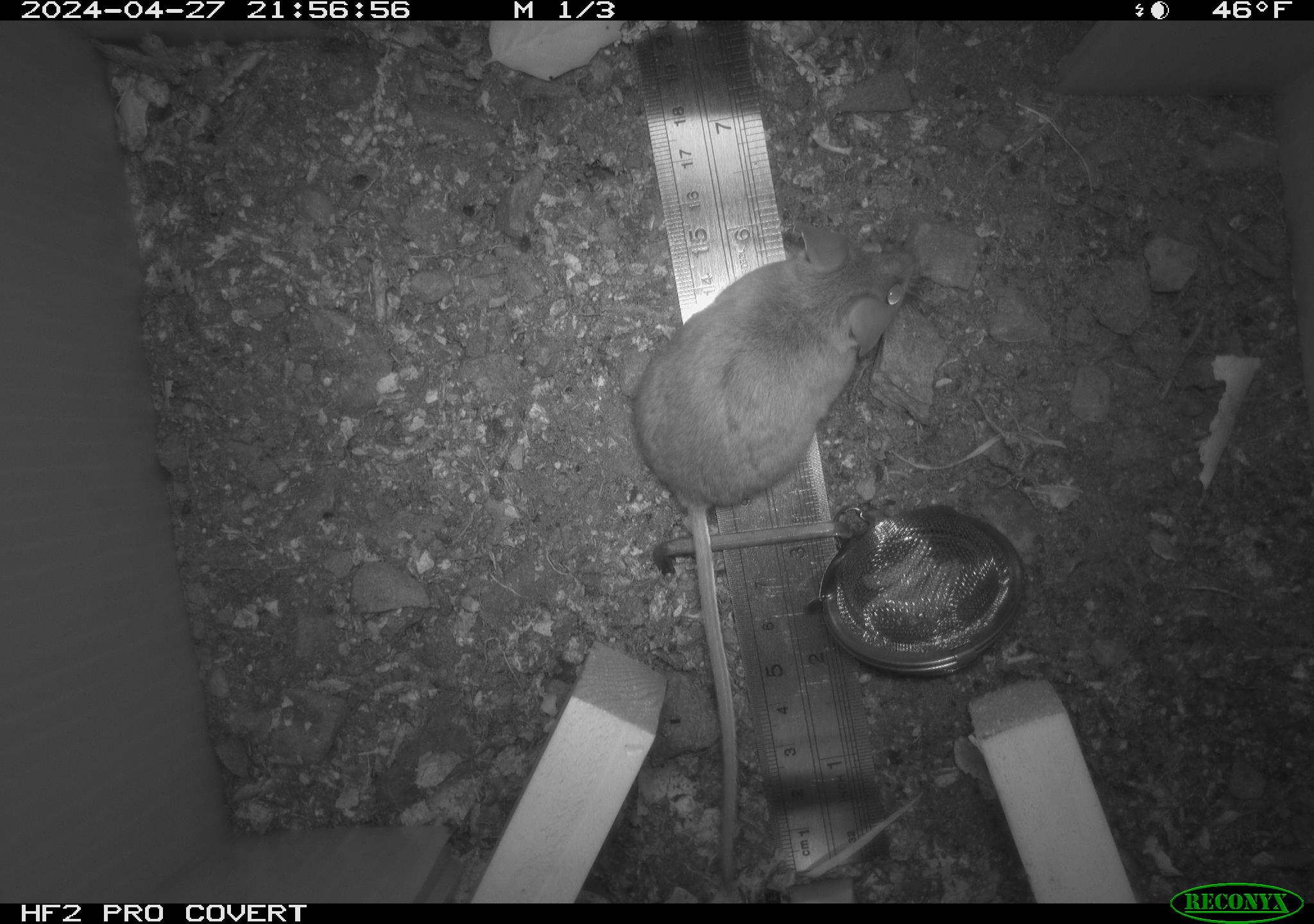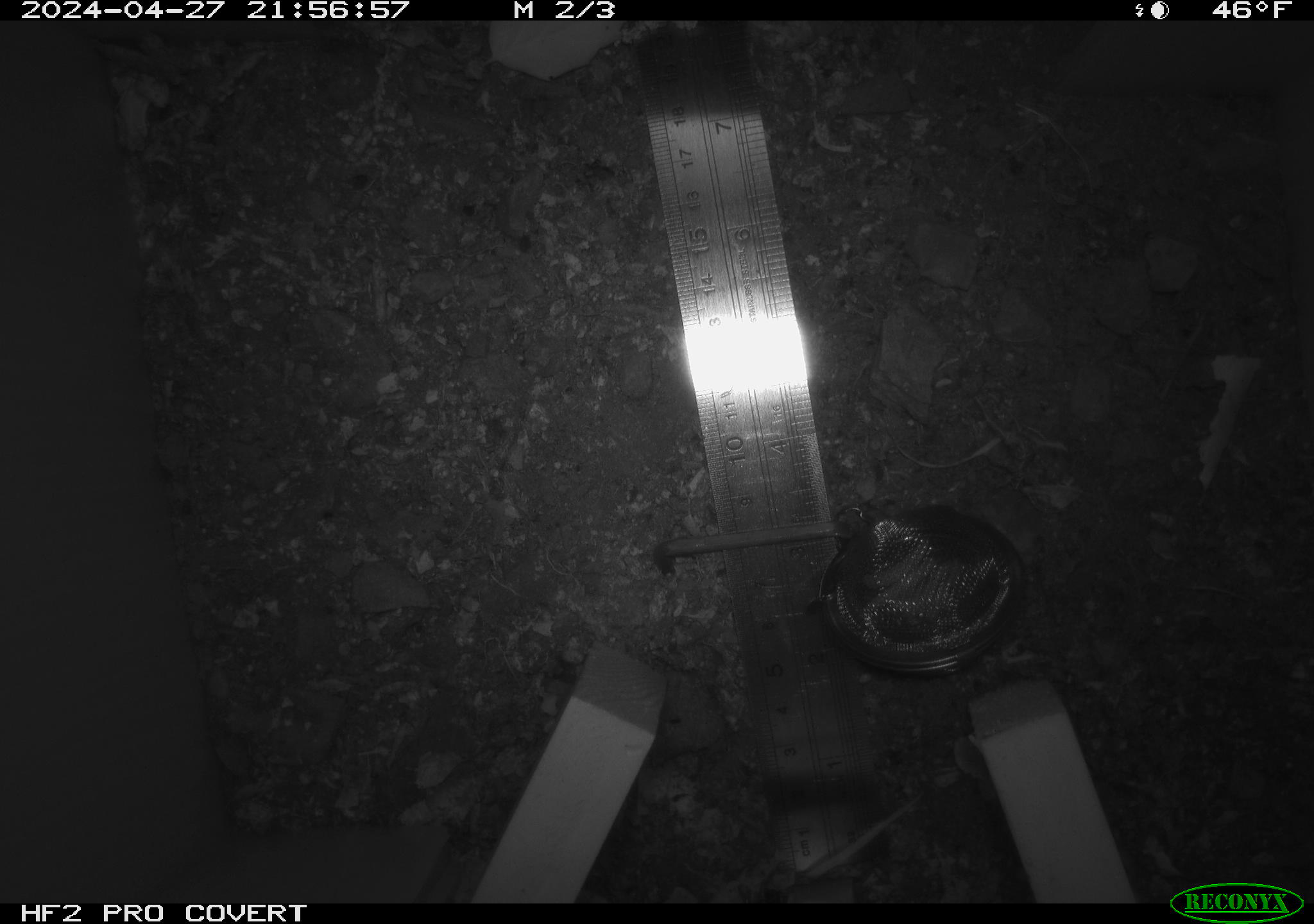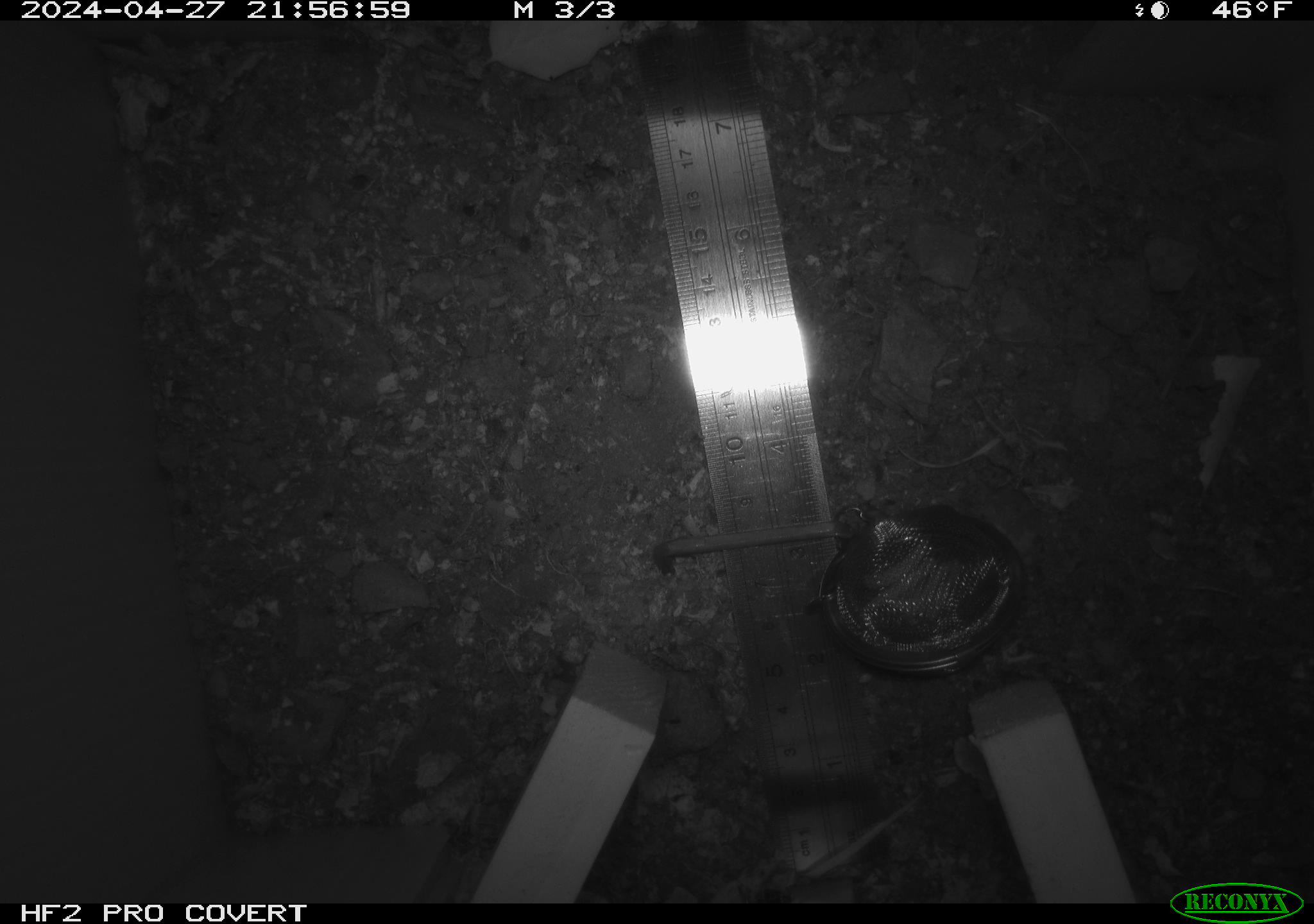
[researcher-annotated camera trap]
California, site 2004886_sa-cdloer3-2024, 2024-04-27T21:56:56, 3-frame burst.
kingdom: Animalia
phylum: Chordata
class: Mammalia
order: Rodentia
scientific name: Rodentia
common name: mouse species